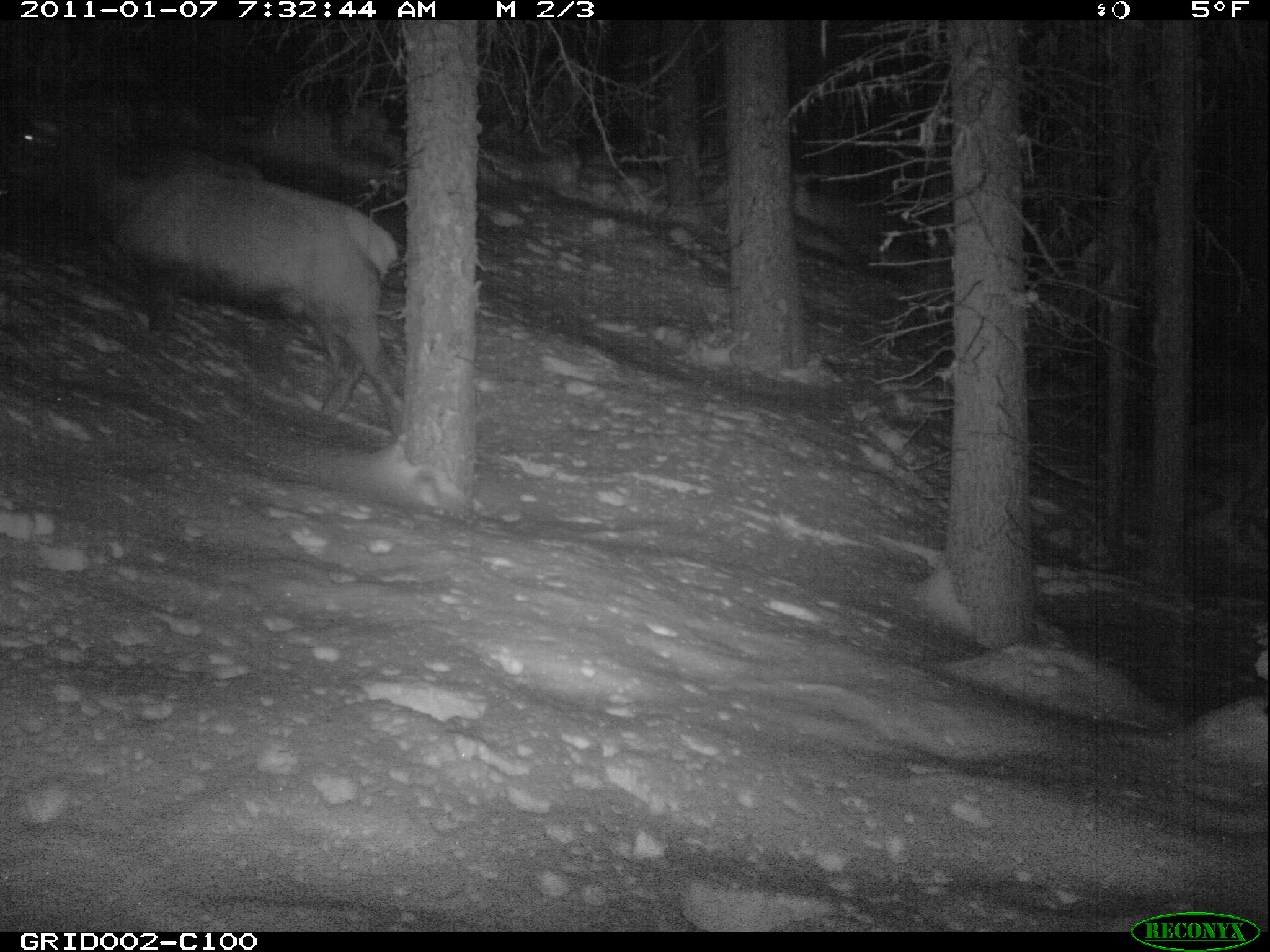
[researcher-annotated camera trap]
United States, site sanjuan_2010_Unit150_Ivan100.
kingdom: Animalia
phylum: Chordata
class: Mammalia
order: Artiodactyla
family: Cervidae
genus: Cervus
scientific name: Cervus elaphus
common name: red deer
Cervus elaphus (red deer).